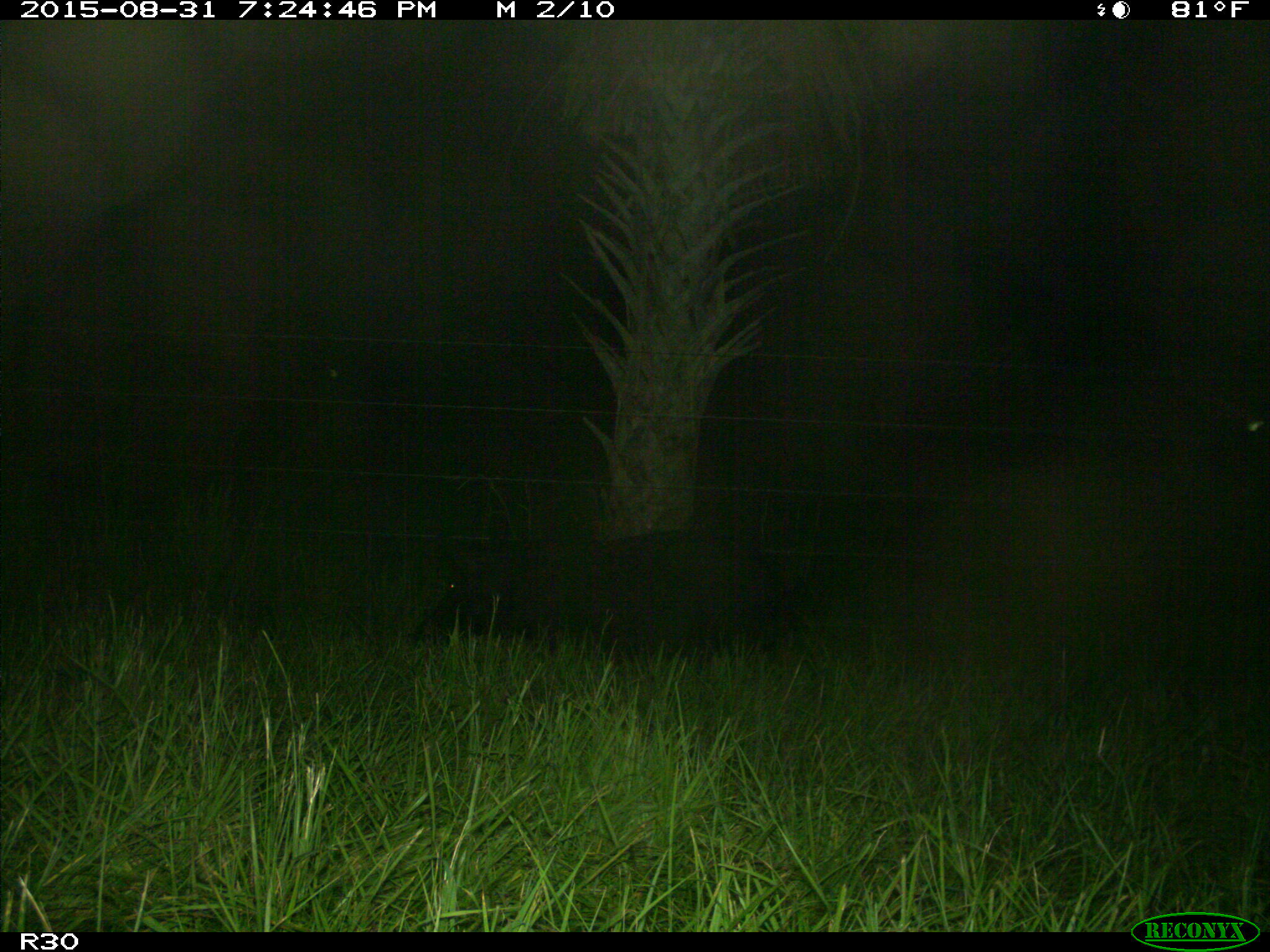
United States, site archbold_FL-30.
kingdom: Animalia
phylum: Chordata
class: Mammalia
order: Artiodactyla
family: Suidae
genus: Sus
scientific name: Sus scrofa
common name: wild boar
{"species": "Sus scrofa (wild boar)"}